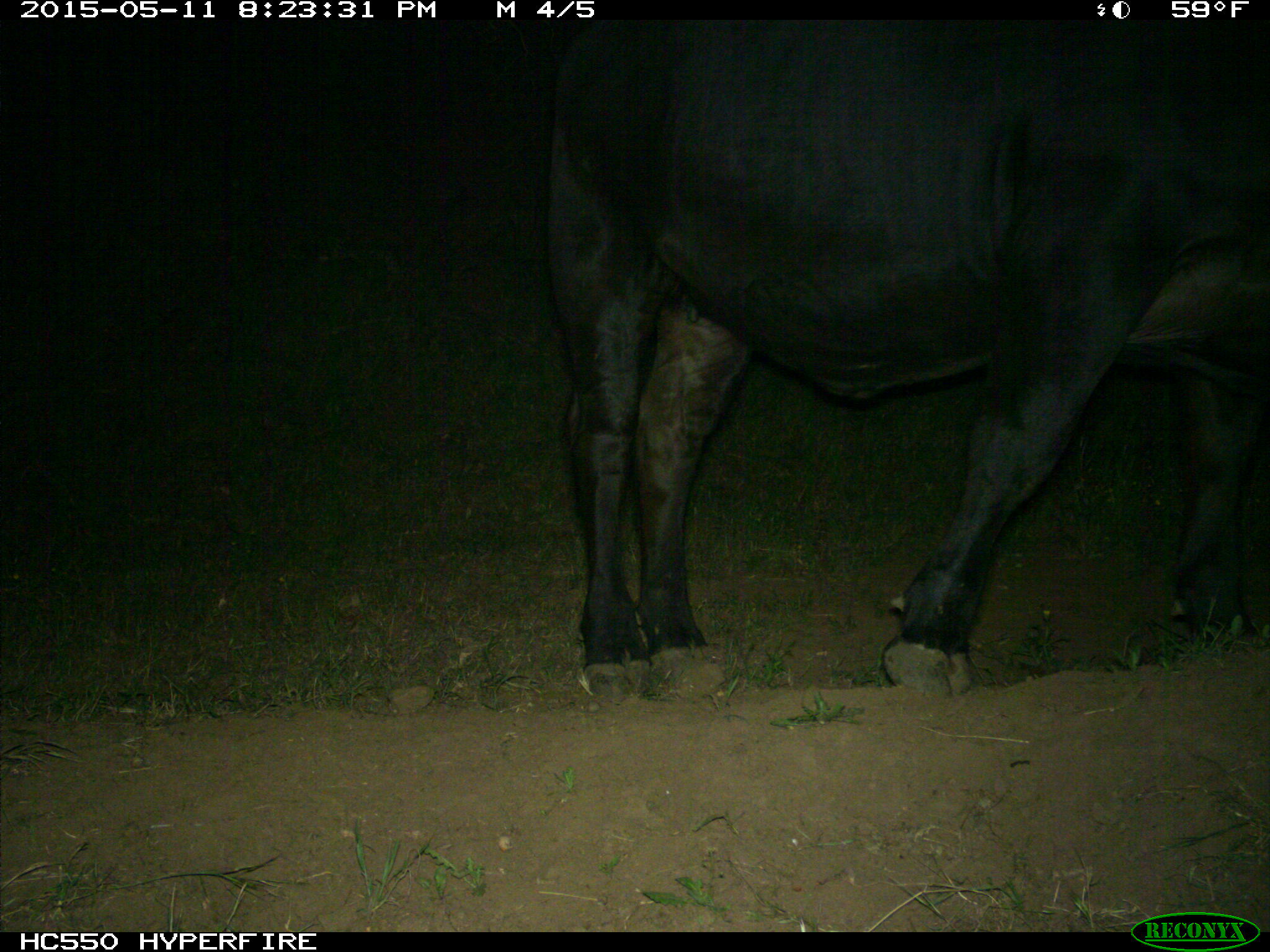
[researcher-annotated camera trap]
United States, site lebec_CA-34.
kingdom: Animalia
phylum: Chordata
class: Mammalia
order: Artiodactyla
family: Bovidae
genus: Bos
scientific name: Bos taurus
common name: domestic cow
Bos taurus (domestic cow).